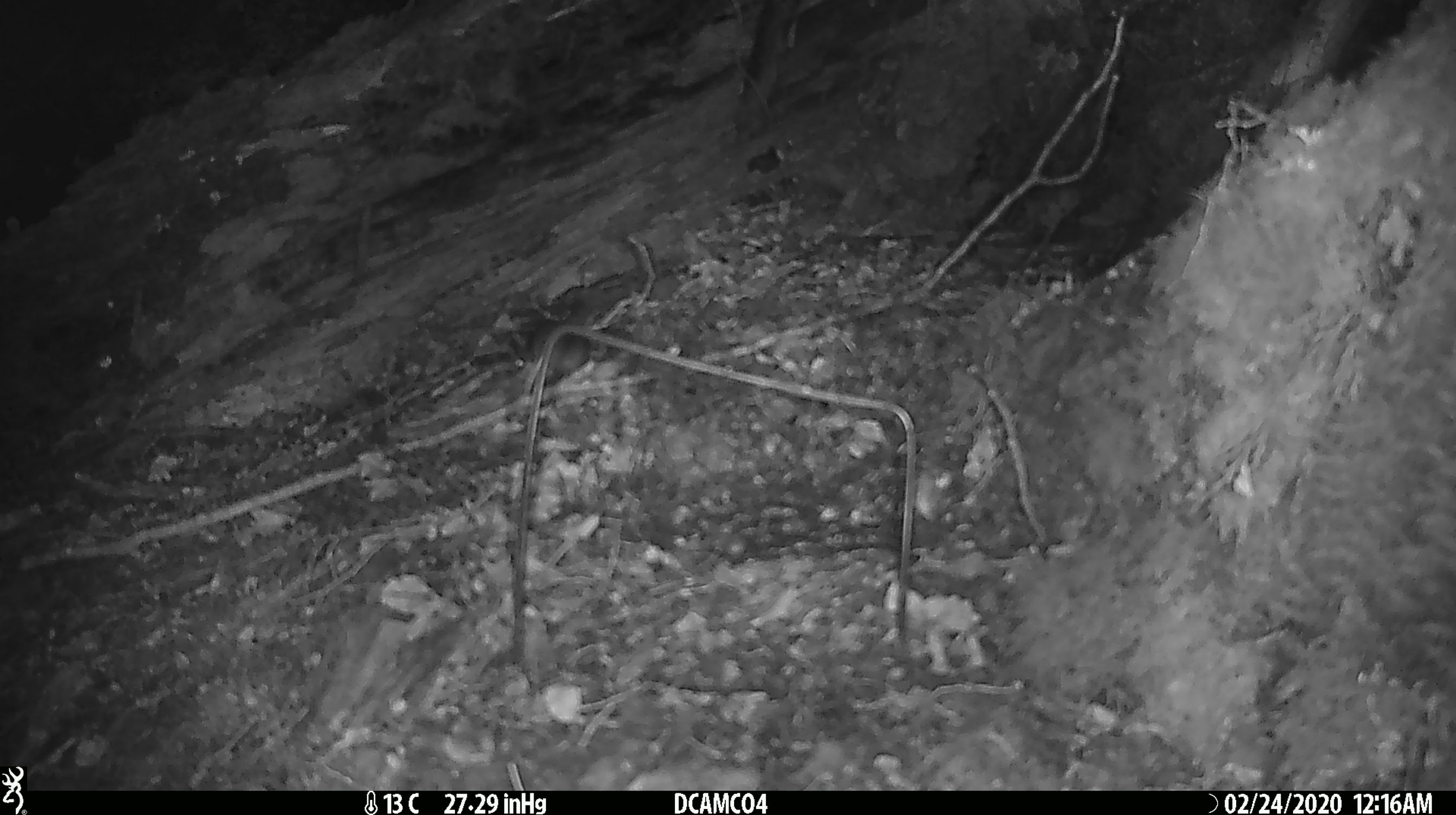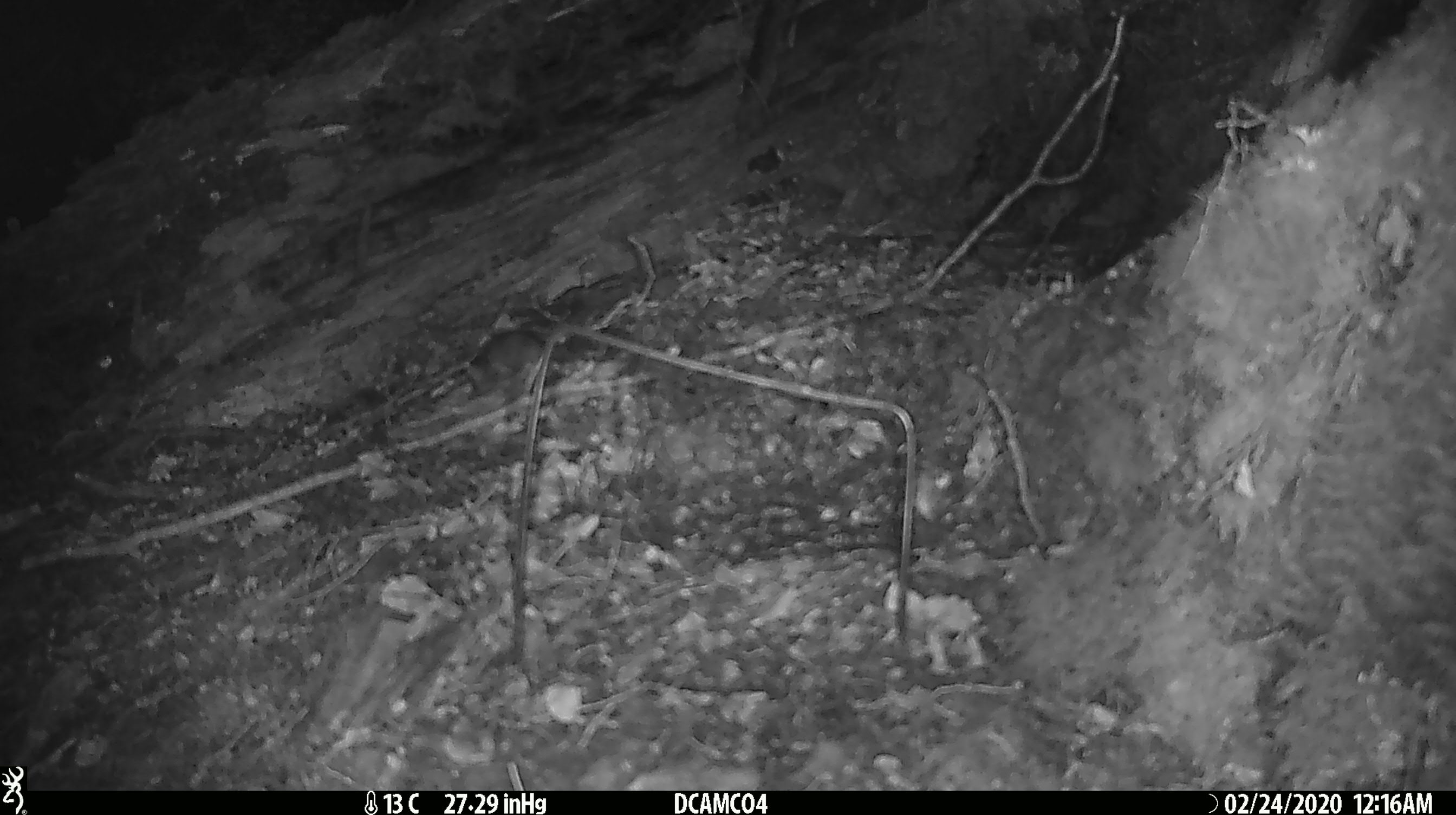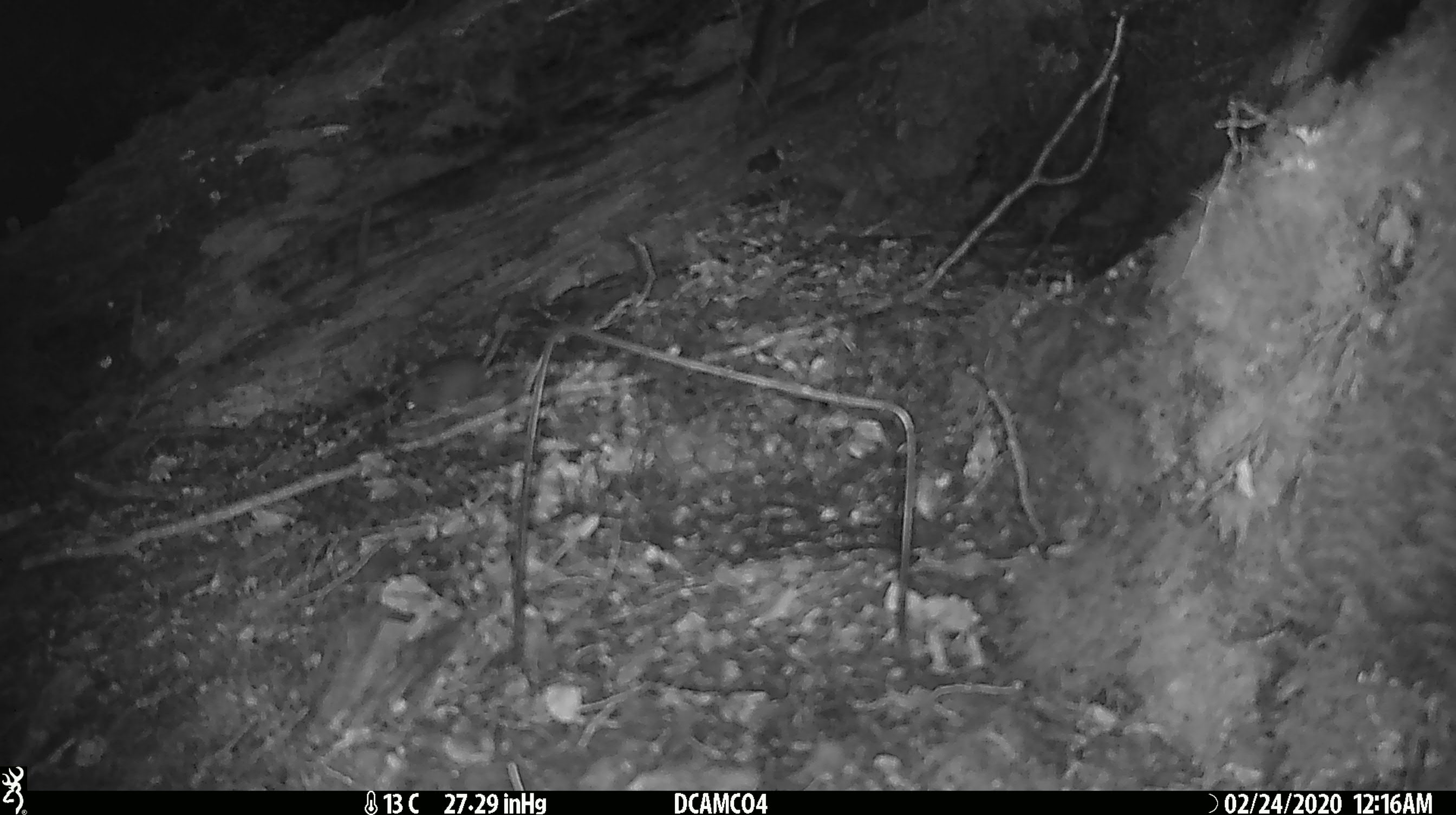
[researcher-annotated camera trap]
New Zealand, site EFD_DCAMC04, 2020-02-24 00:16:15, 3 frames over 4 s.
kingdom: Animalia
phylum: Chordata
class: Mammalia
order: Rodentia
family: Muridae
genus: Mus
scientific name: Mus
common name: mouse